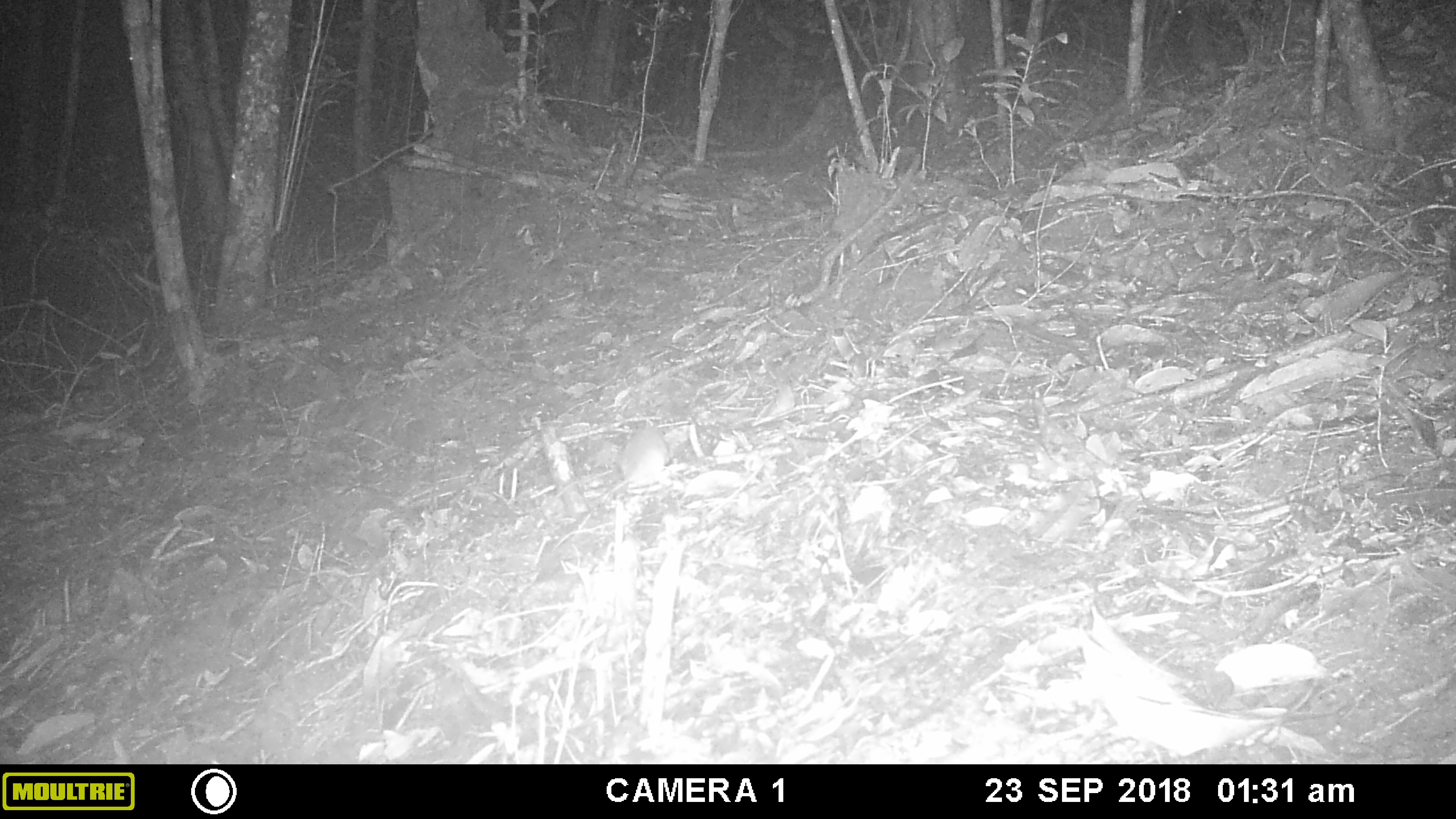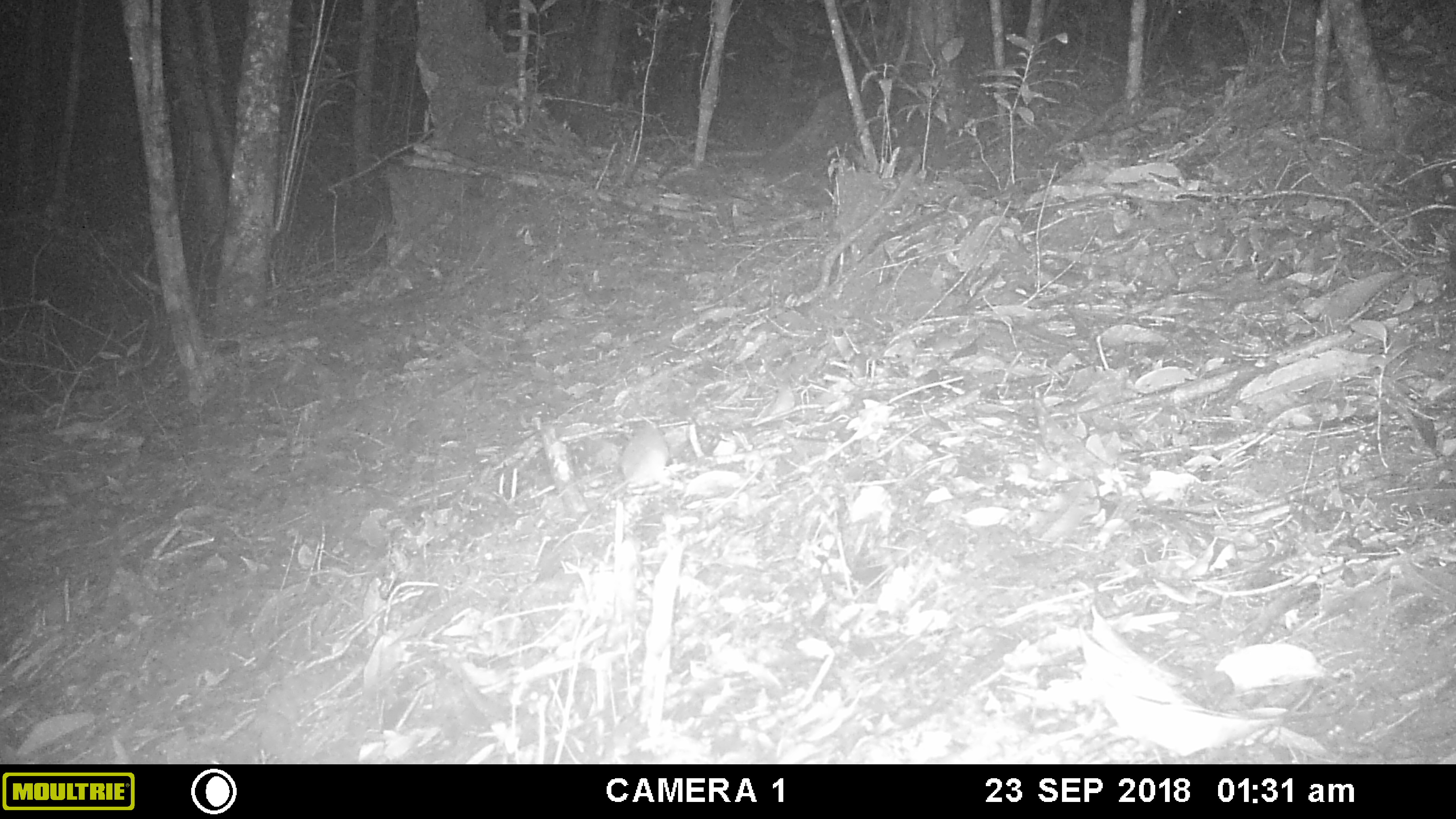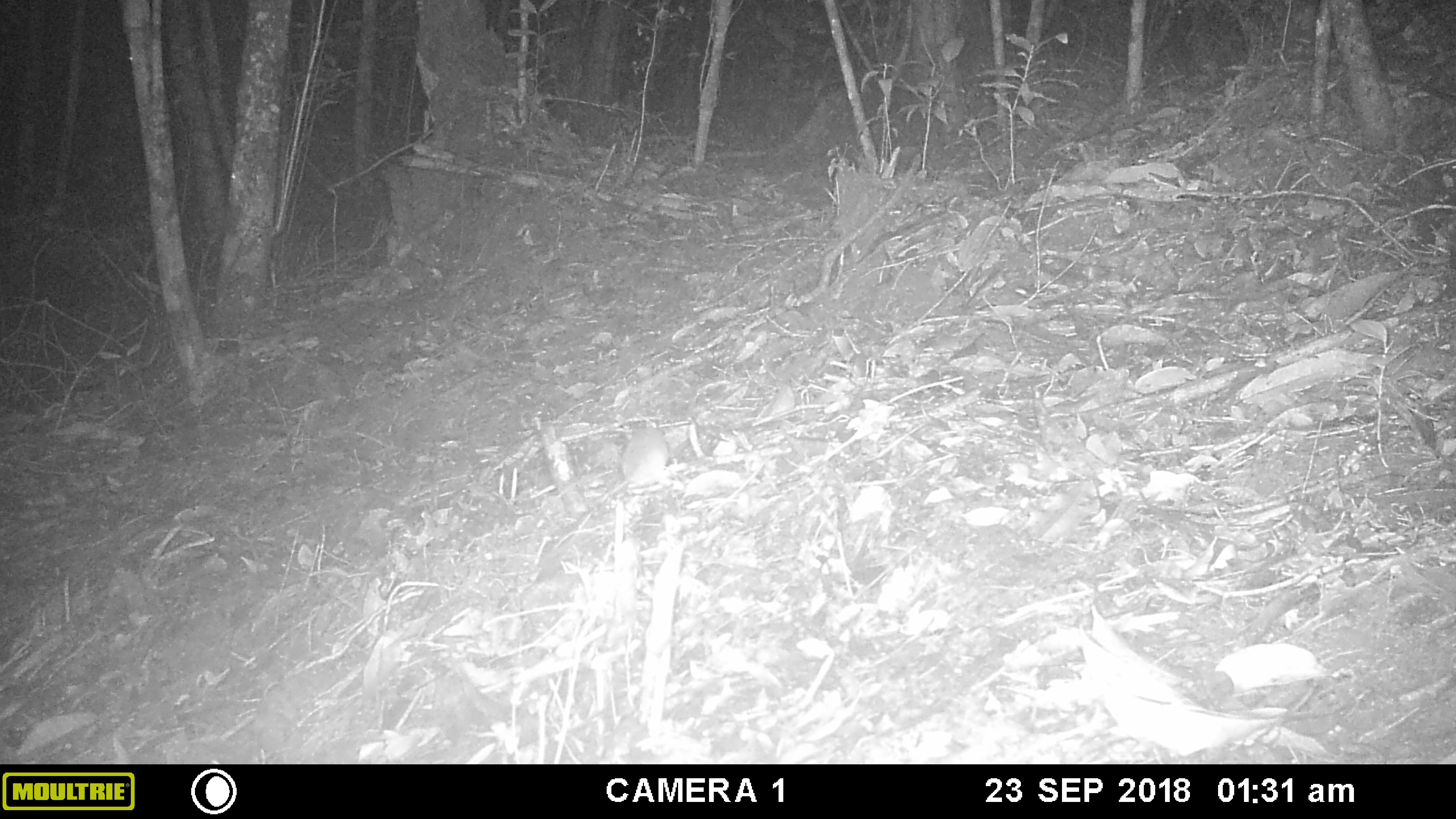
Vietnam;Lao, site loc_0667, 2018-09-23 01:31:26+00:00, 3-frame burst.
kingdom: Animalia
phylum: Chordata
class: Mammalia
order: Rodentia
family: Muridae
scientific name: Muridae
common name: old-world mice and rats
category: unidentified murid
Unidentified murid (old-world mice and rats) (Muridae). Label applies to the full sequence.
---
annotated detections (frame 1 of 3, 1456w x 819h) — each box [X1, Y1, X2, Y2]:
unidentified murid: [601, 425, 673, 503]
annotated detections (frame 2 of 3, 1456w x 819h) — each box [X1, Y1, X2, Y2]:
unidentified murid: [611, 422, 669, 494]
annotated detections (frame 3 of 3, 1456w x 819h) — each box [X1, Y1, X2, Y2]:
unidentified murid: [594, 426, 669, 500]